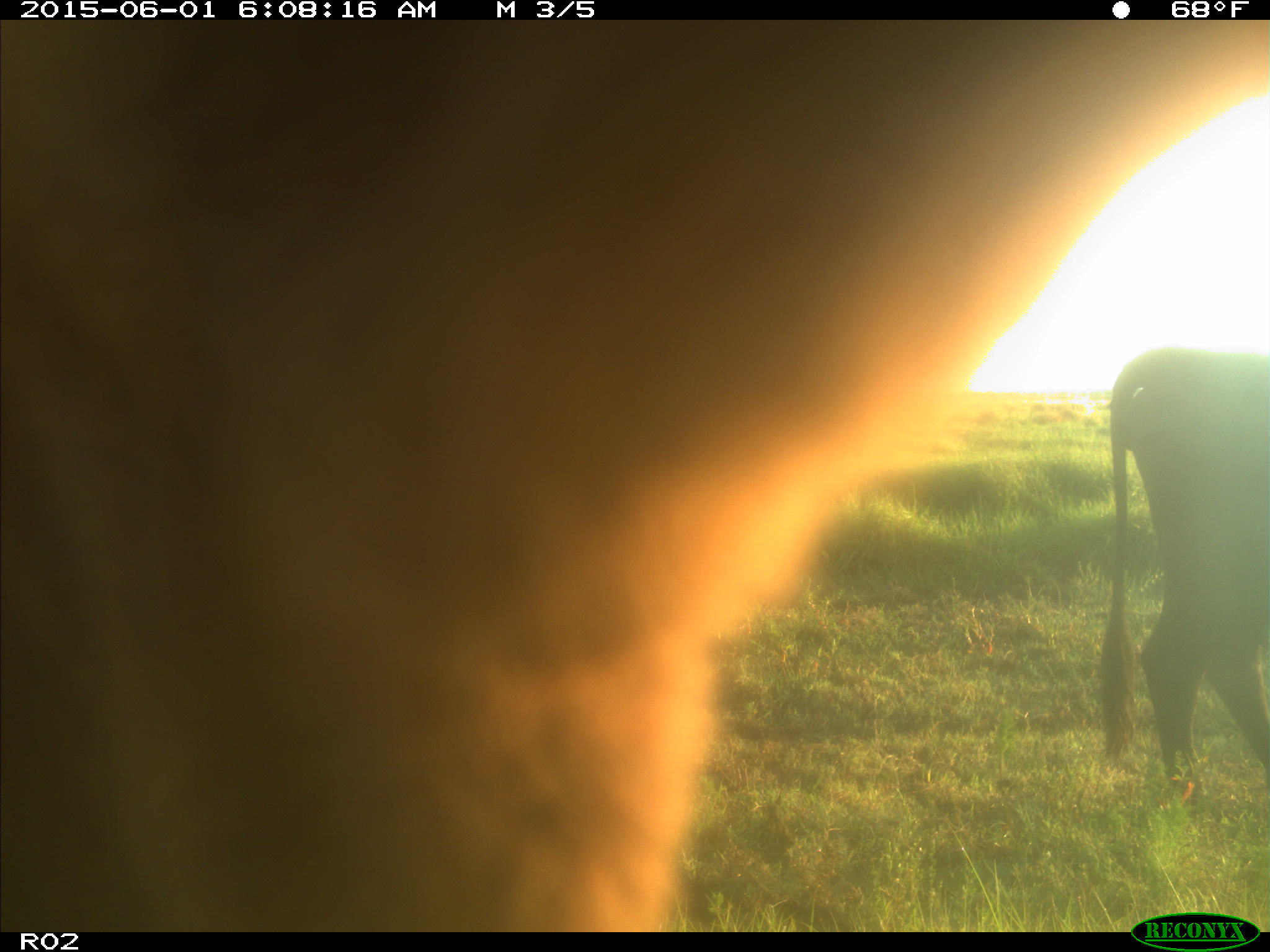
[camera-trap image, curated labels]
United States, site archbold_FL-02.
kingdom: Animalia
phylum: Chordata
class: Mammalia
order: Artiodactyla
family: Bovidae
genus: Bos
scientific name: Bos taurus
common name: domestic cow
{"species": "Bos taurus (domestic cow)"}